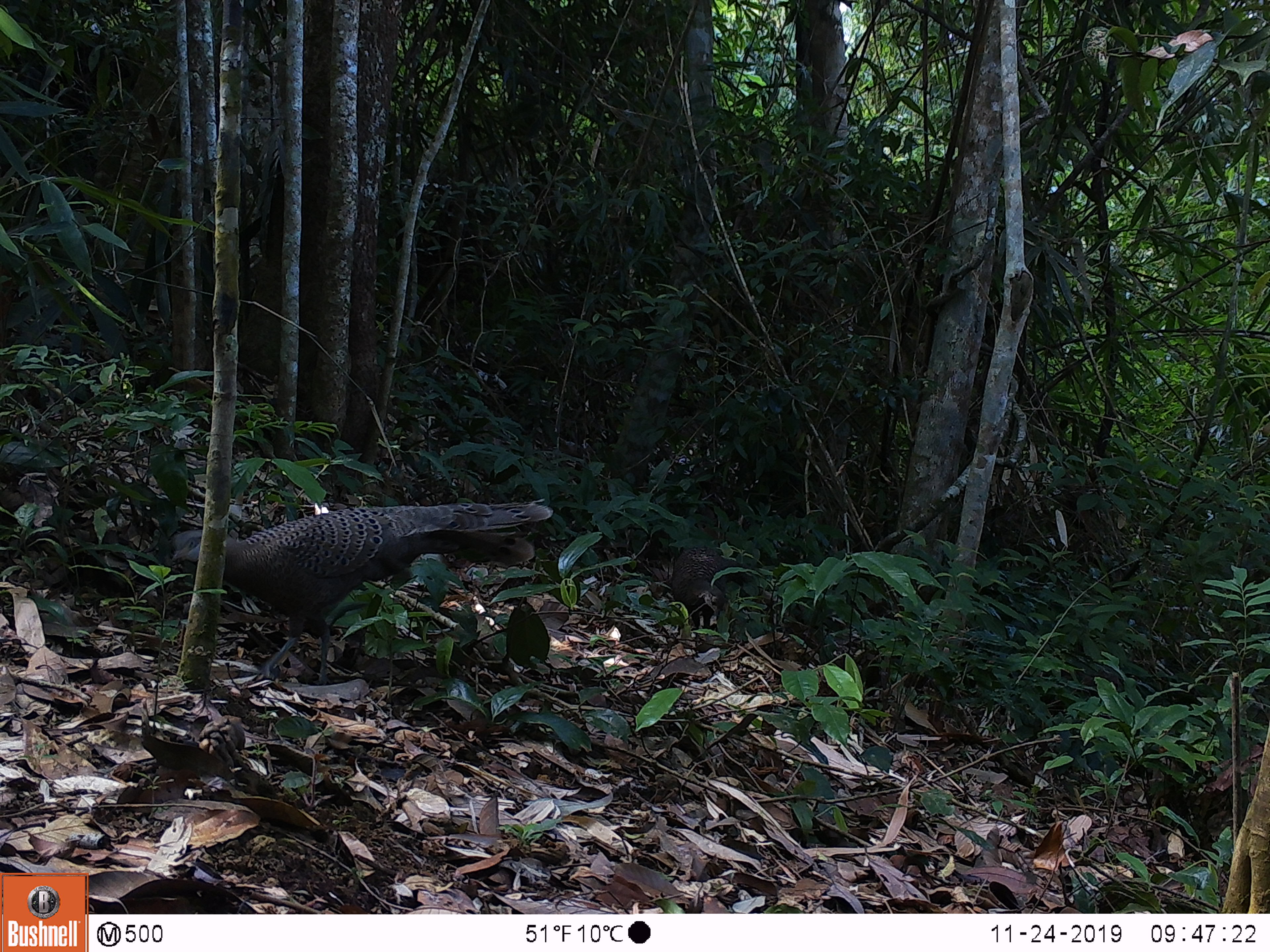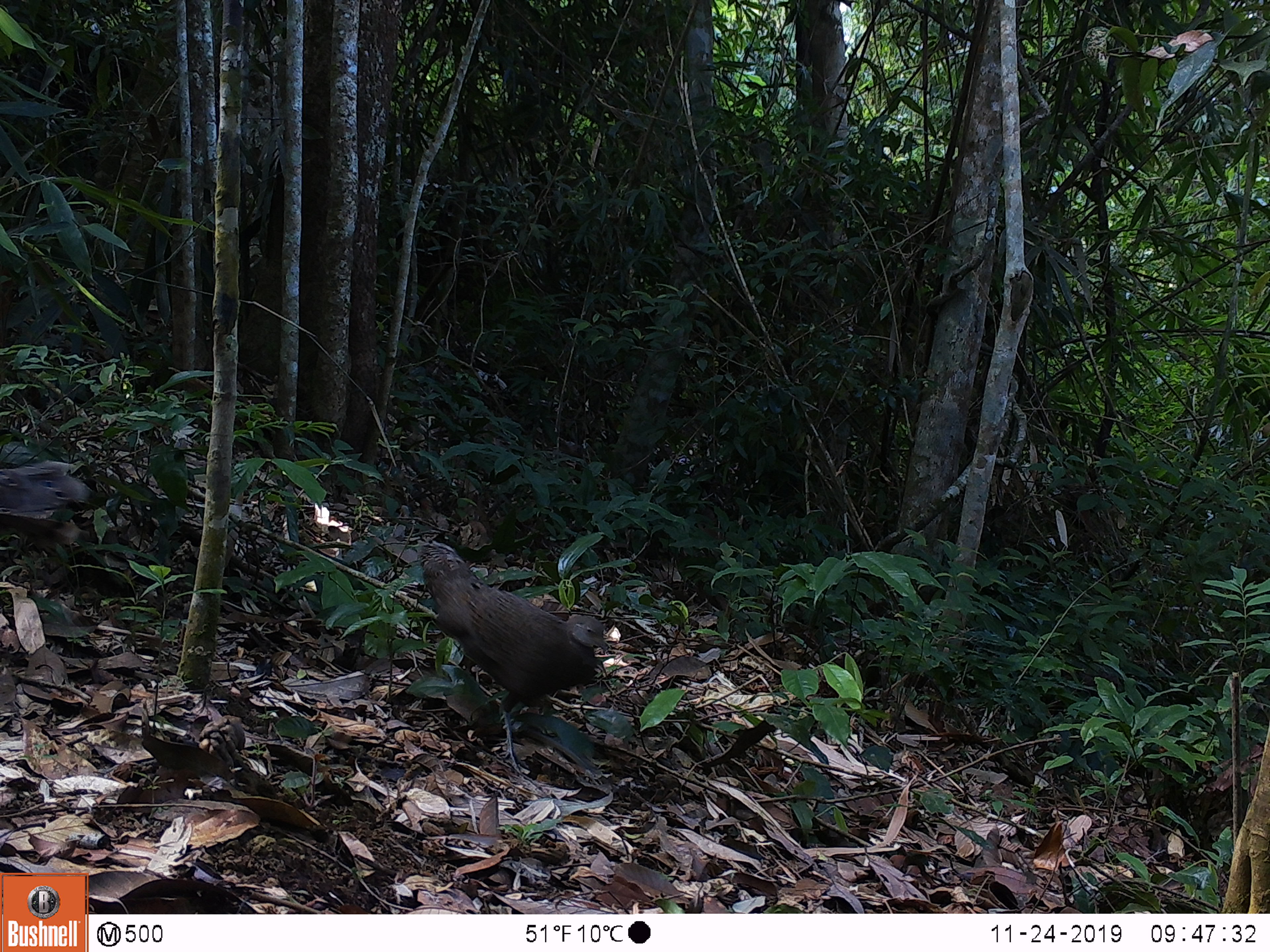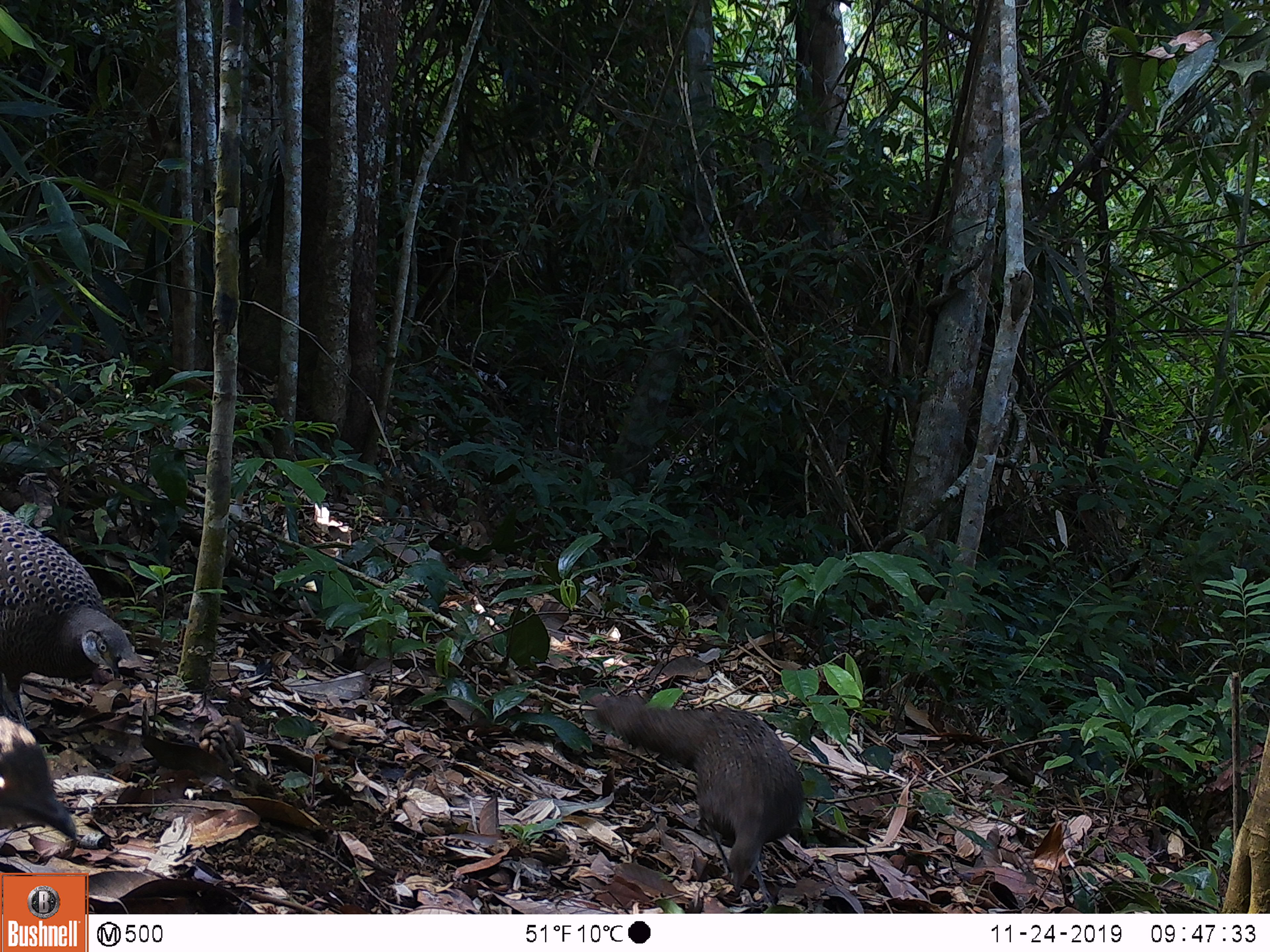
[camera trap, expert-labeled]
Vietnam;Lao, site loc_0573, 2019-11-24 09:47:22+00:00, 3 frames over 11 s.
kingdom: Animalia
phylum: Chordata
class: Aves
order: Galliformes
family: Phasianidae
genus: Polyplectron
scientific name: Polyplectron bicalcaratum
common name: gray peacock-pheasant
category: grey peacock pheasant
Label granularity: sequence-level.